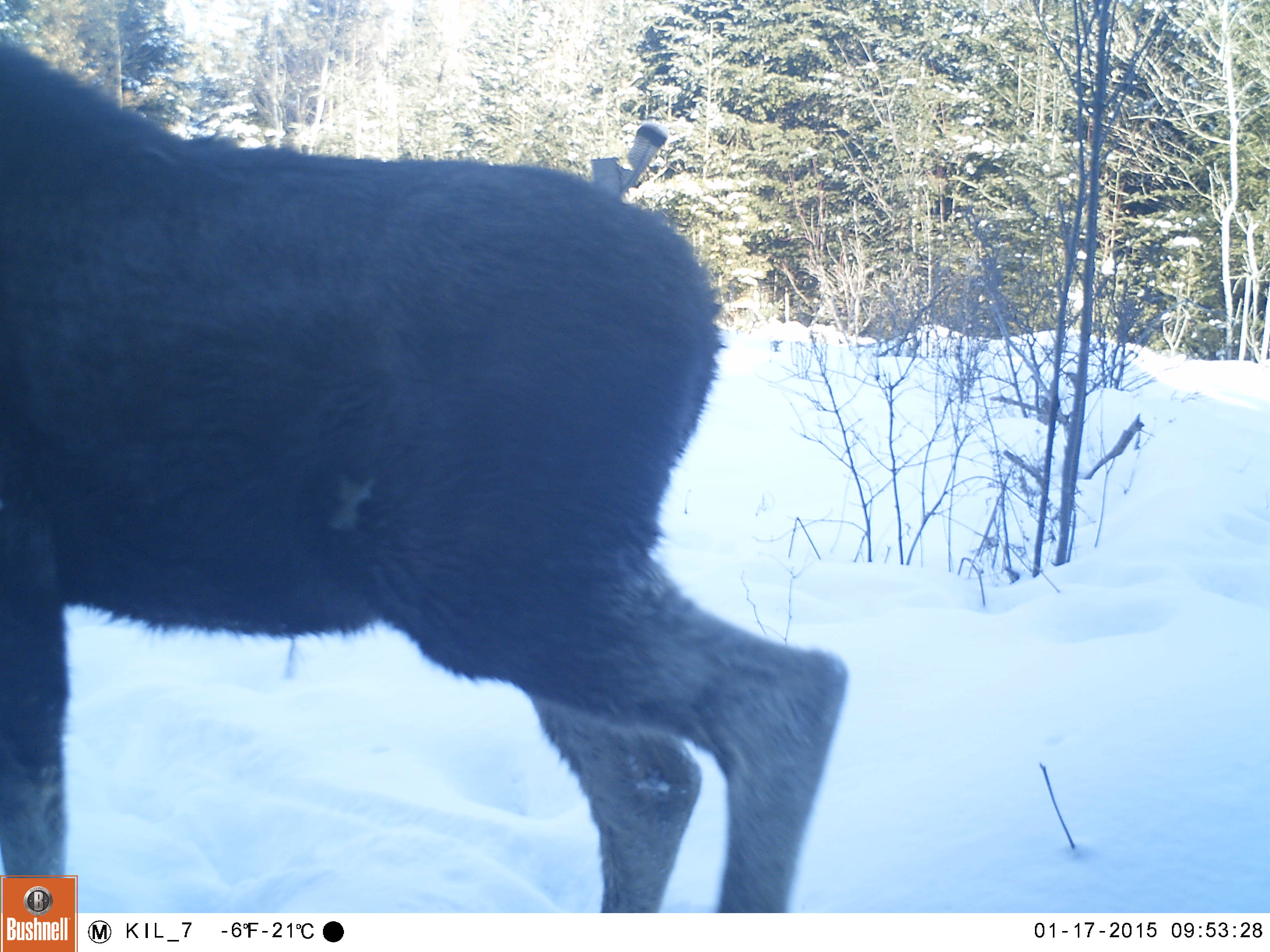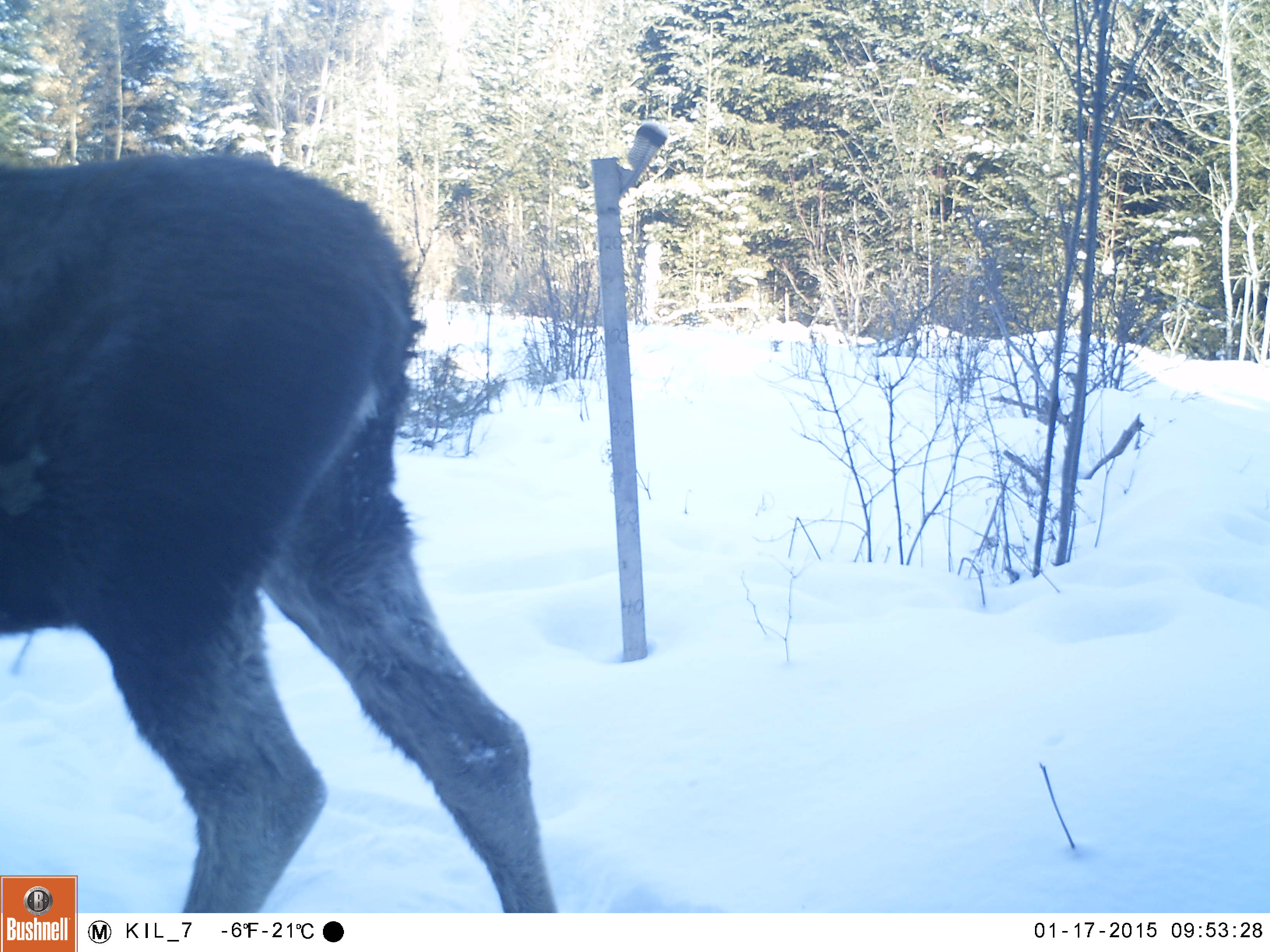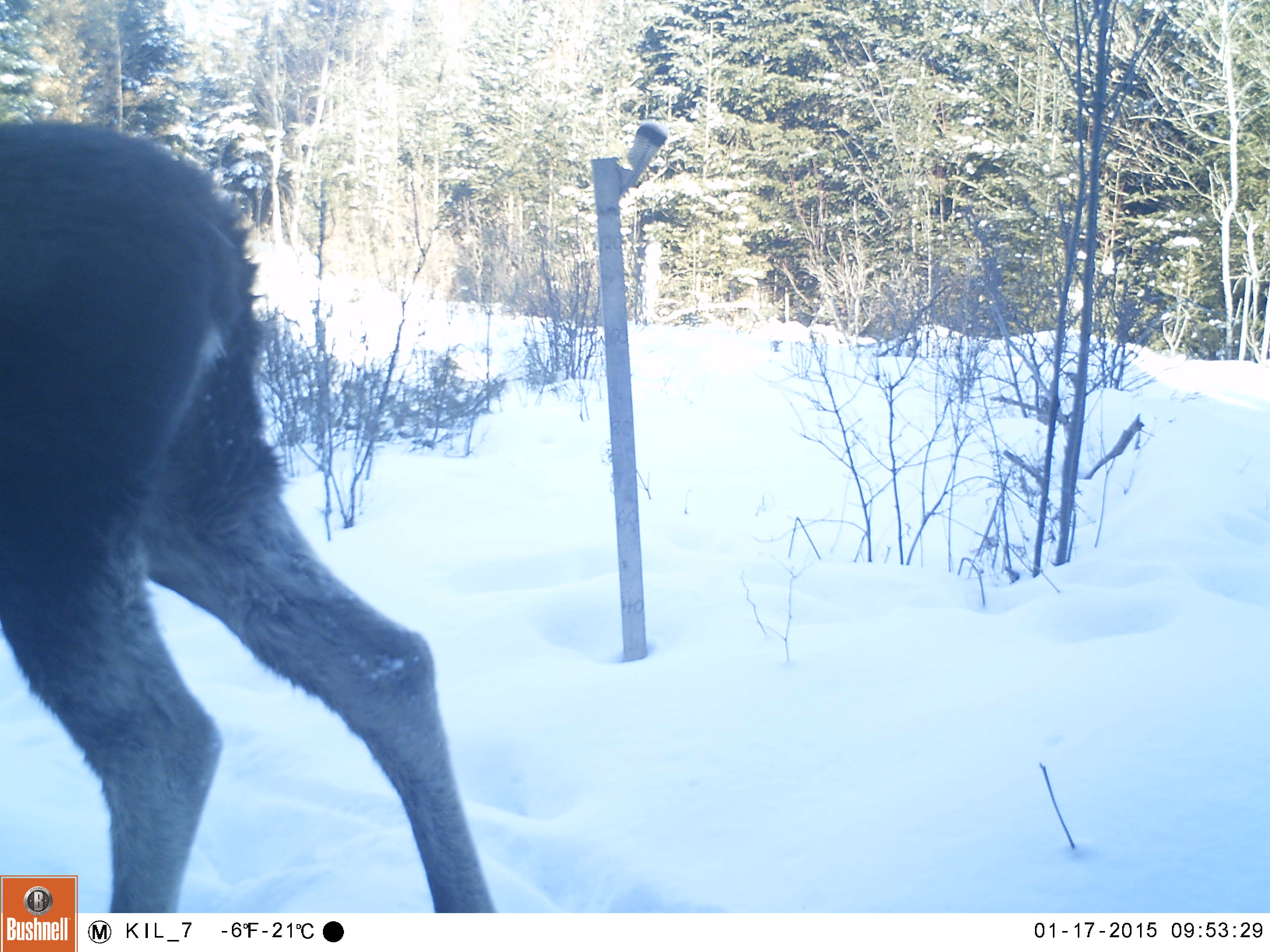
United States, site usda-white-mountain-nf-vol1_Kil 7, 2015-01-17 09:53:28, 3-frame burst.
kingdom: Animalia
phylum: Chordata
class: Mammalia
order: Artiodactyla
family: Cervidae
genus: Alces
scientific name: Alces alces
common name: moose